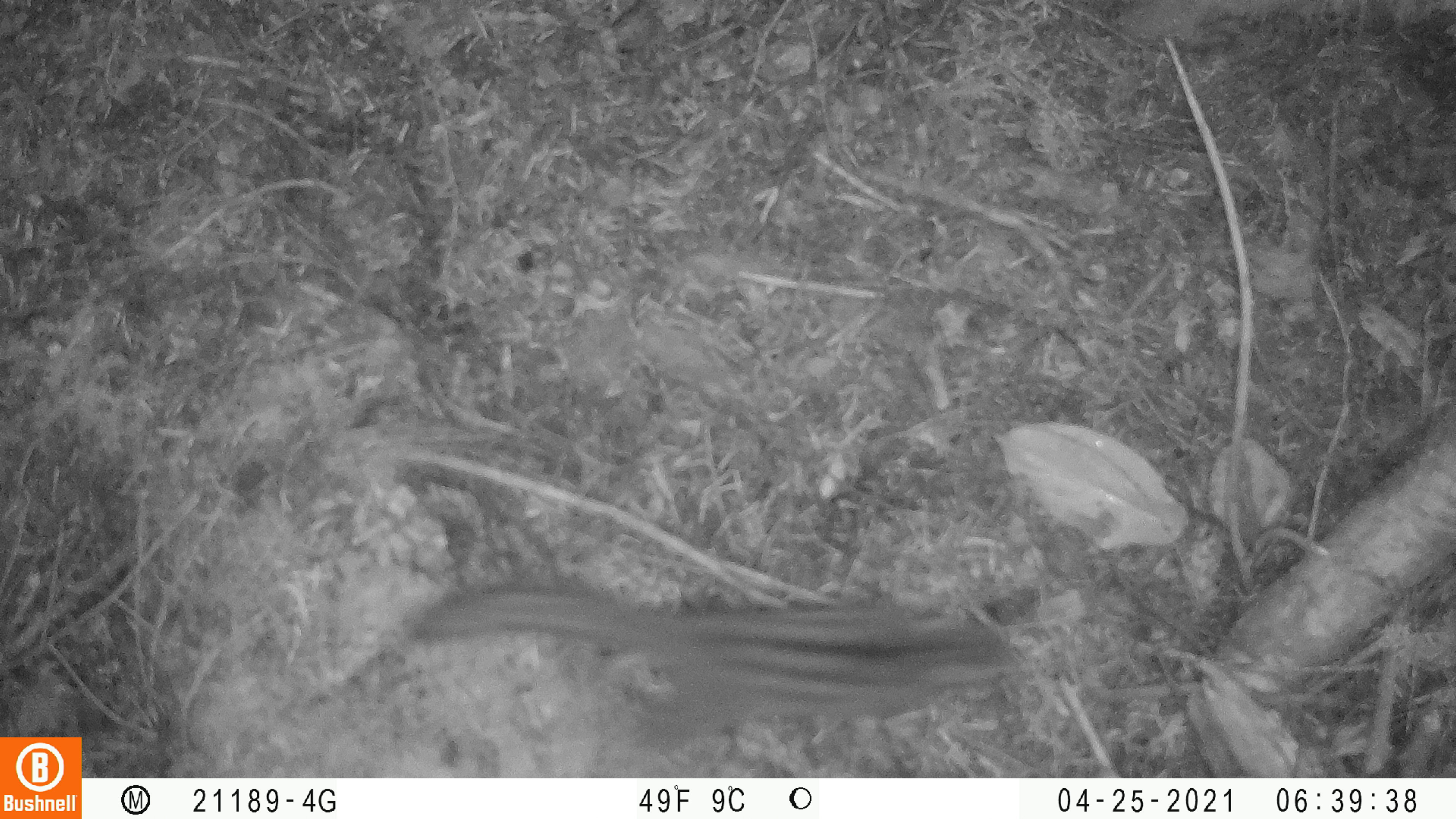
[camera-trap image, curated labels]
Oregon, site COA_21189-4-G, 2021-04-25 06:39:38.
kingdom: Animalia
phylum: Chordata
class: Mammalia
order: Rodentia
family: Sciuridae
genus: Neotamias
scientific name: Neotamias townsendii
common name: townsend's chipmunk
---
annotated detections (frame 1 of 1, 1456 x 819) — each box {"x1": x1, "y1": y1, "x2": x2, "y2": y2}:
townsend's chipmunk: {"x1": 403, "y1": 563, "x2": 1036, "y2": 732}